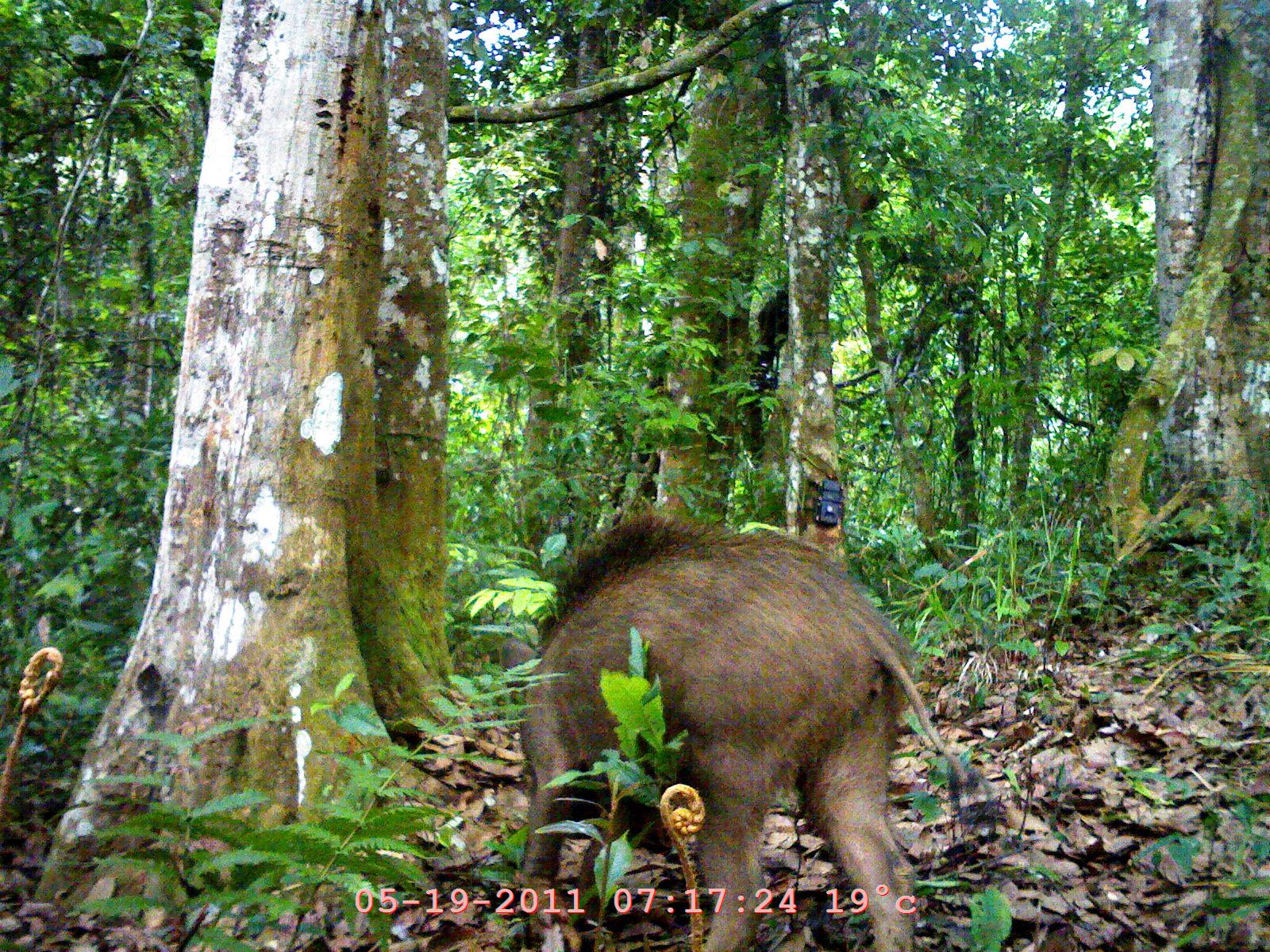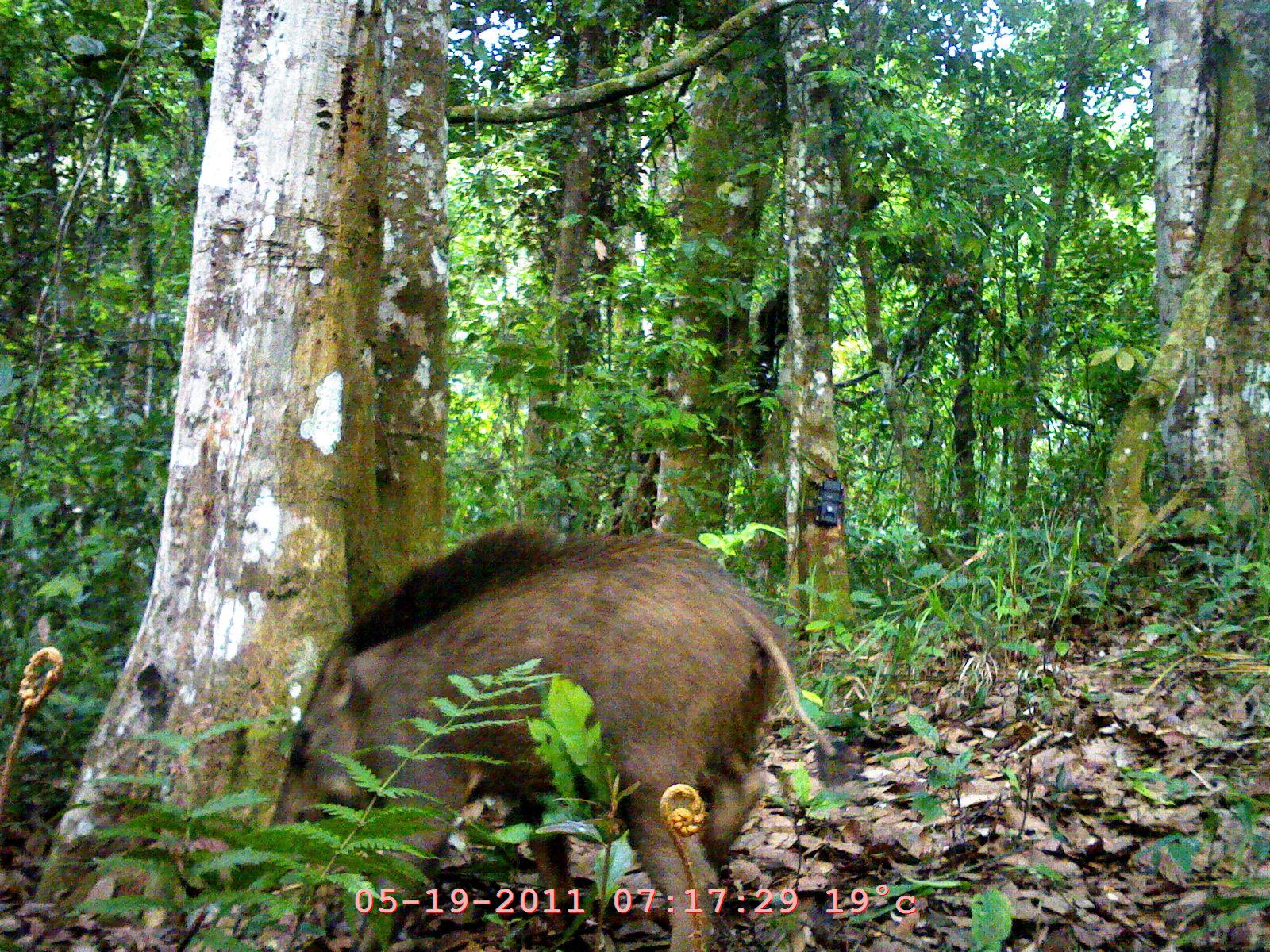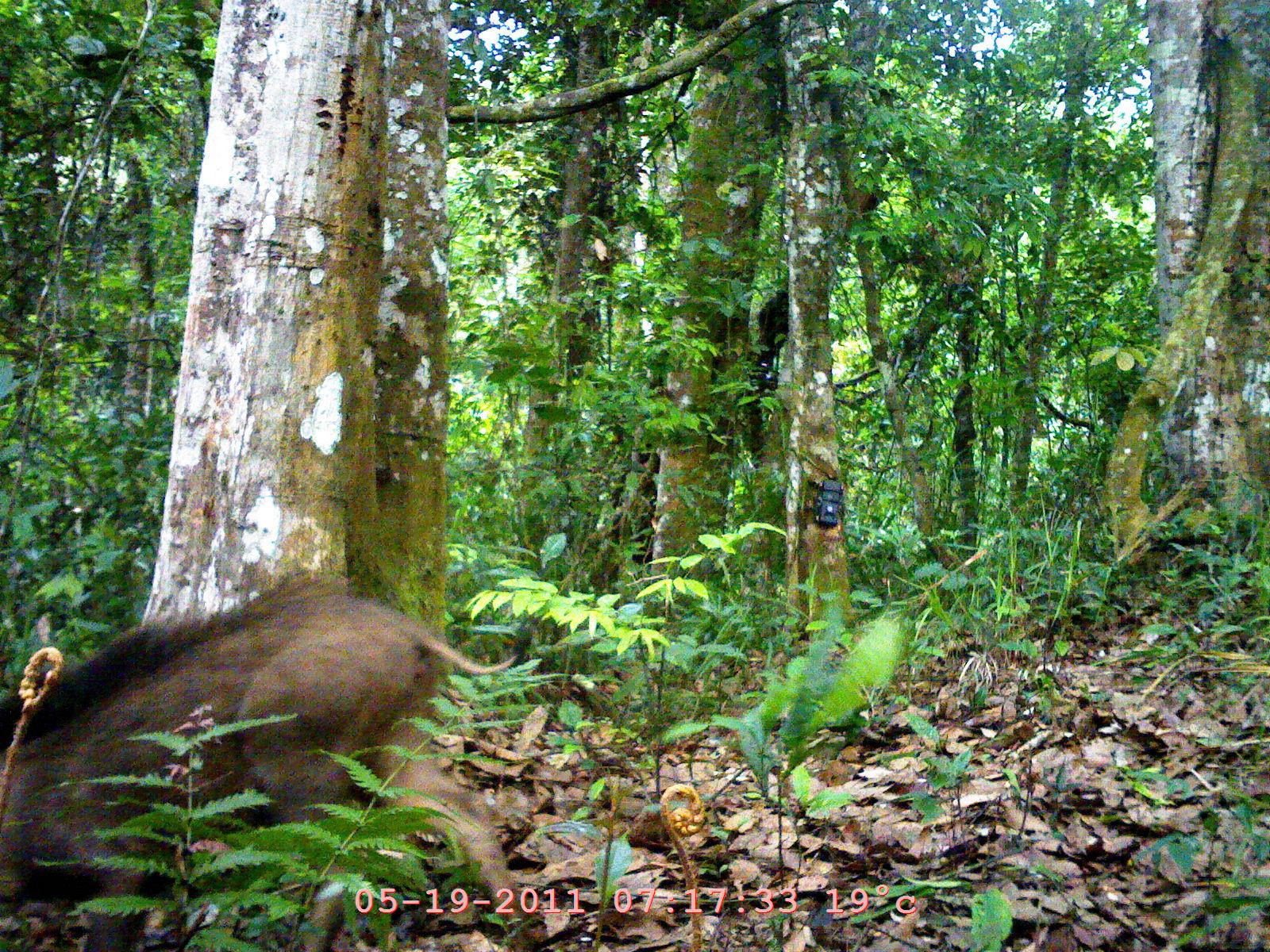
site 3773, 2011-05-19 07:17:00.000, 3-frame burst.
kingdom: Animalia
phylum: Chordata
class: Mammalia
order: Artiodactyla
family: Suidae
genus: Sus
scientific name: Sus scrofa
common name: wild boar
Sus scrofa (wild boar), count 1.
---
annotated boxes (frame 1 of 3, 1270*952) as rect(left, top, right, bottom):
sus scrofa: rect(495, 510, 998, 950)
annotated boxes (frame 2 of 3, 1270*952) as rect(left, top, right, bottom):
sus scrofa: rect(263, 514, 866, 951)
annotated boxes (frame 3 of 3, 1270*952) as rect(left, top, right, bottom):
sus scrofa: rect(0, 576, 528, 951)